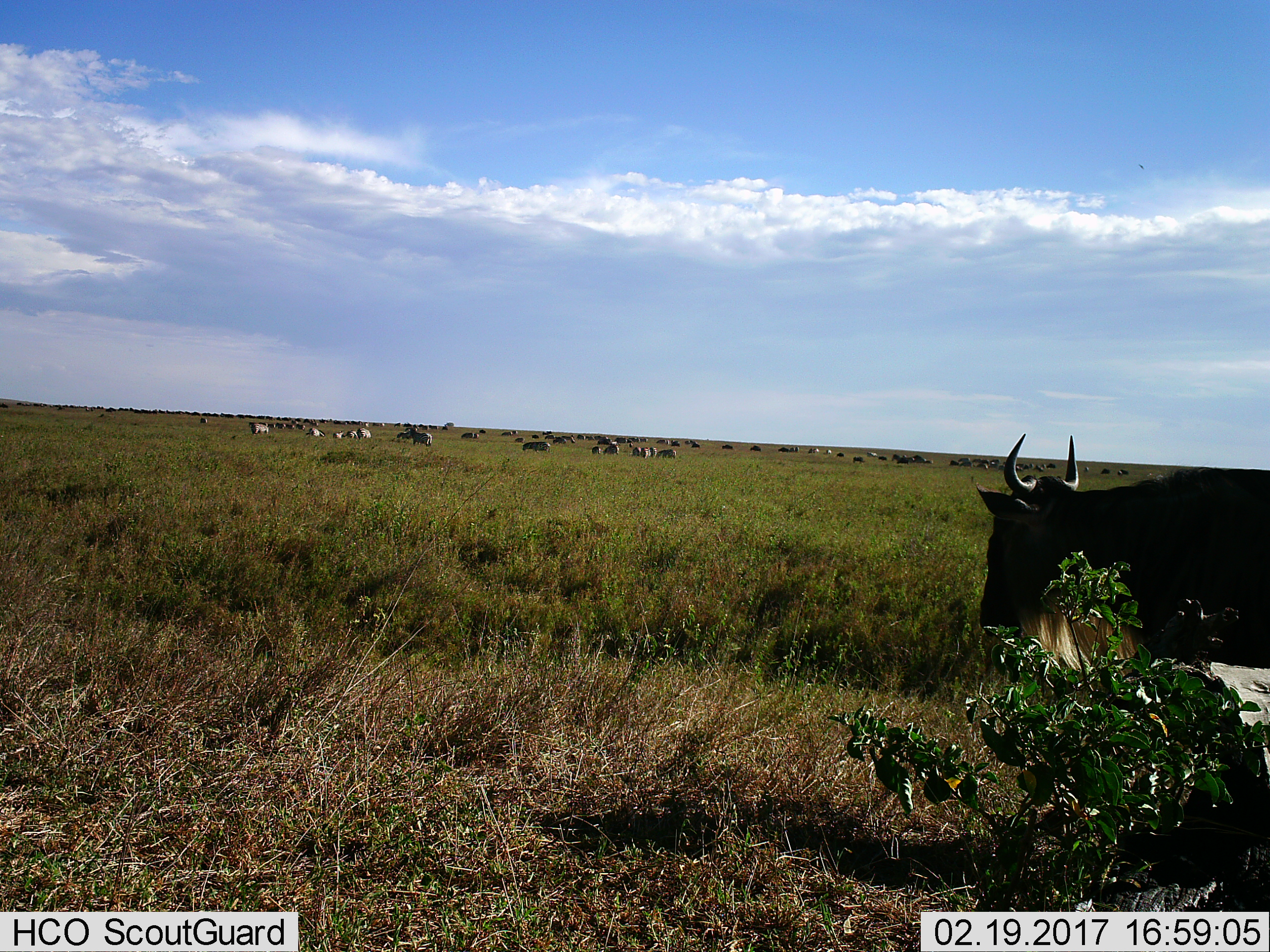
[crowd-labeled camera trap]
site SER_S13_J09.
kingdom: Animalia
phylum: Chordata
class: Mammalia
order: Artiodactyla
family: Bovidae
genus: Connochaetes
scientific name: Connochaetes taurinus taurinus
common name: blue wildebeest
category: wildebeestblue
Wildebeestblue (blue wildebeest) (Connochaetes taurinus taurinus), count 11-50. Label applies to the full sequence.